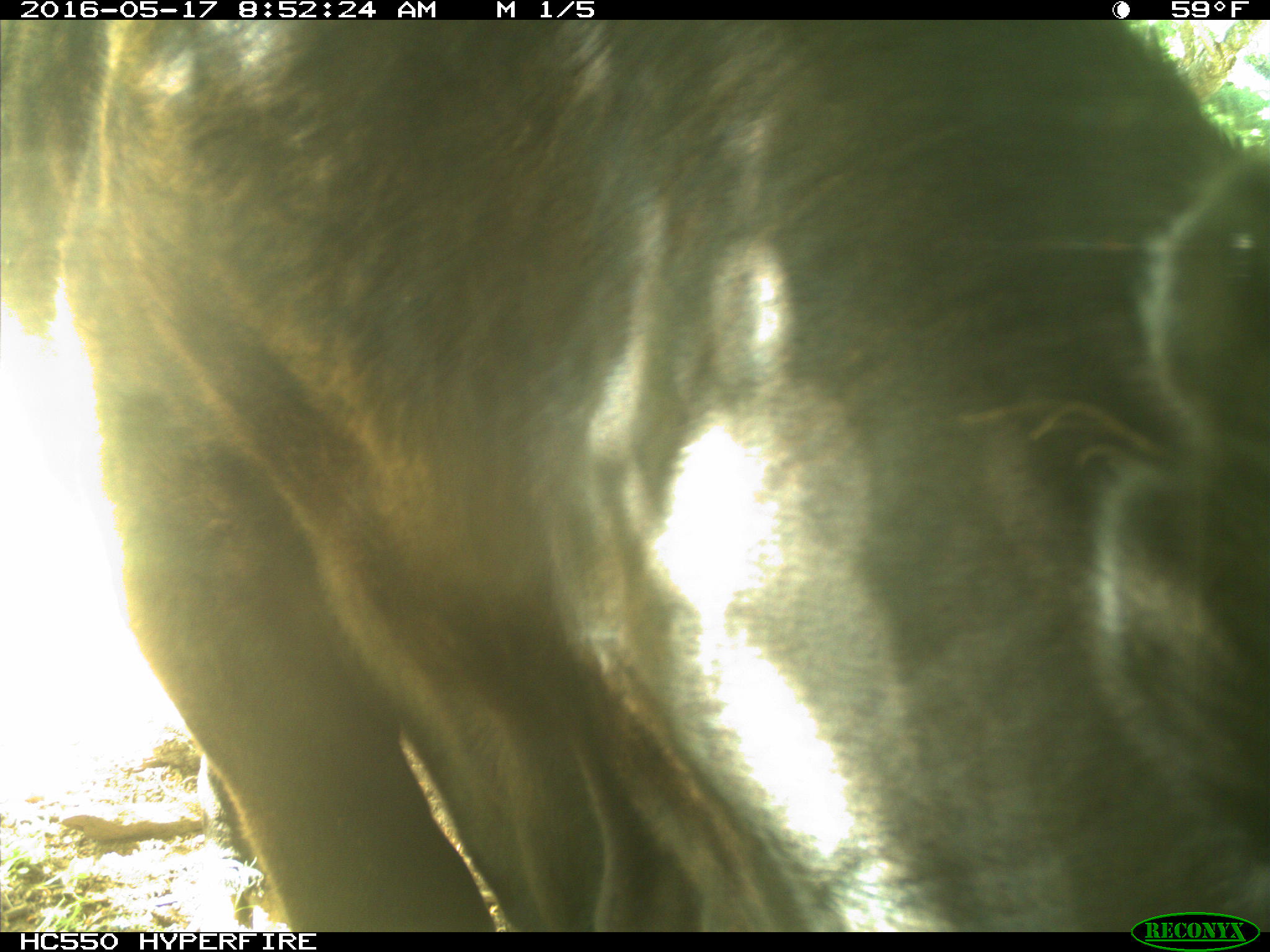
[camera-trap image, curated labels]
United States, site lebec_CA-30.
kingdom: Animalia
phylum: Chordata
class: Mammalia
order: Artiodactyla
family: Bovidae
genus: Bos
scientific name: Bos taurus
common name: domestic cow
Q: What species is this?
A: Bos taurus (domestic cow).